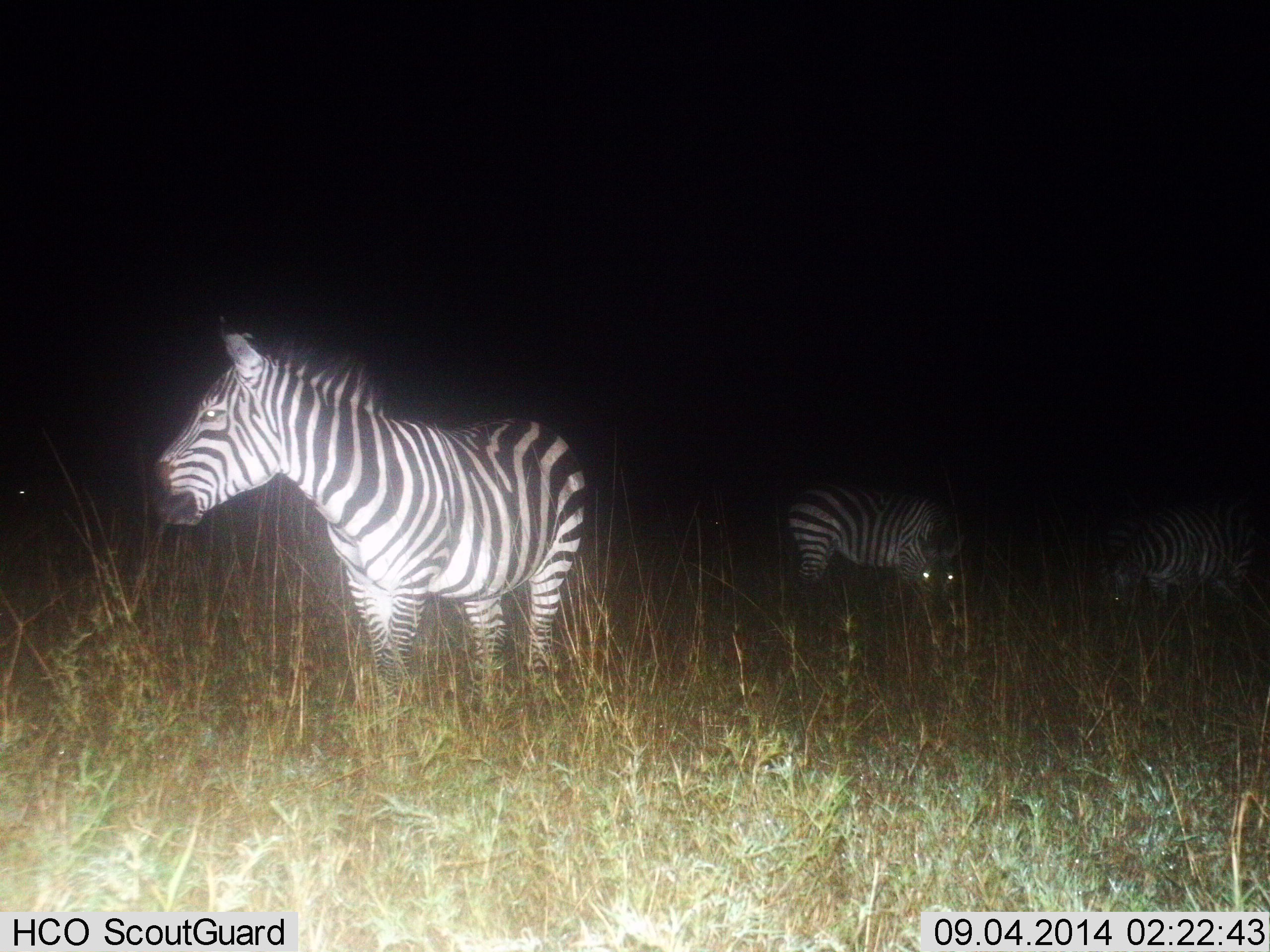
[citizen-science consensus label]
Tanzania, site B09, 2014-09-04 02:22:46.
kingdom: Animalia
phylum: Chordata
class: Mammalia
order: Perissodactyla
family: Equidae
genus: Equus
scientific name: Equus quagga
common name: plains zebra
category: zebra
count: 3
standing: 80%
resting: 0%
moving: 0%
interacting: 0%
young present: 0%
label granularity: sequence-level